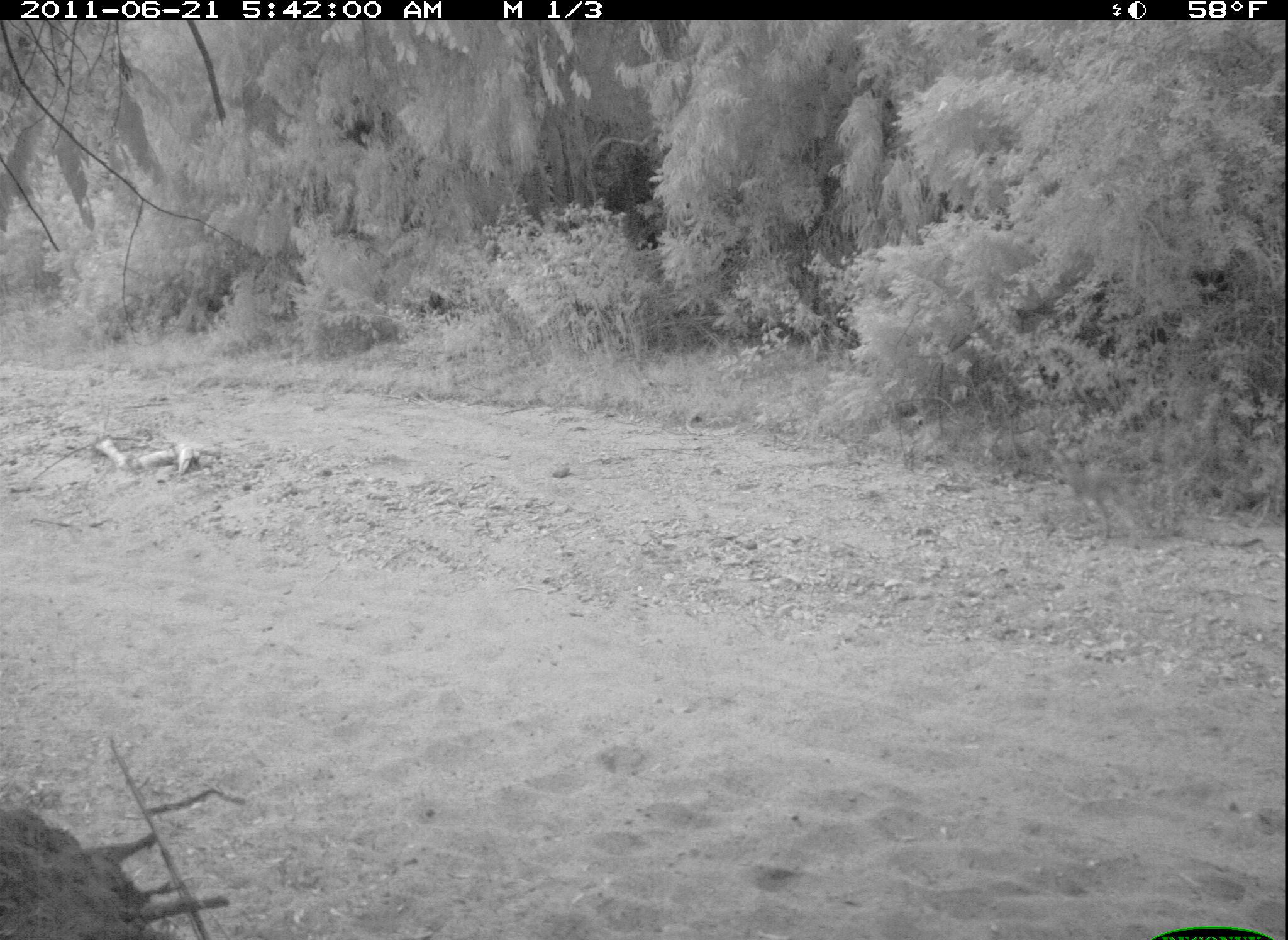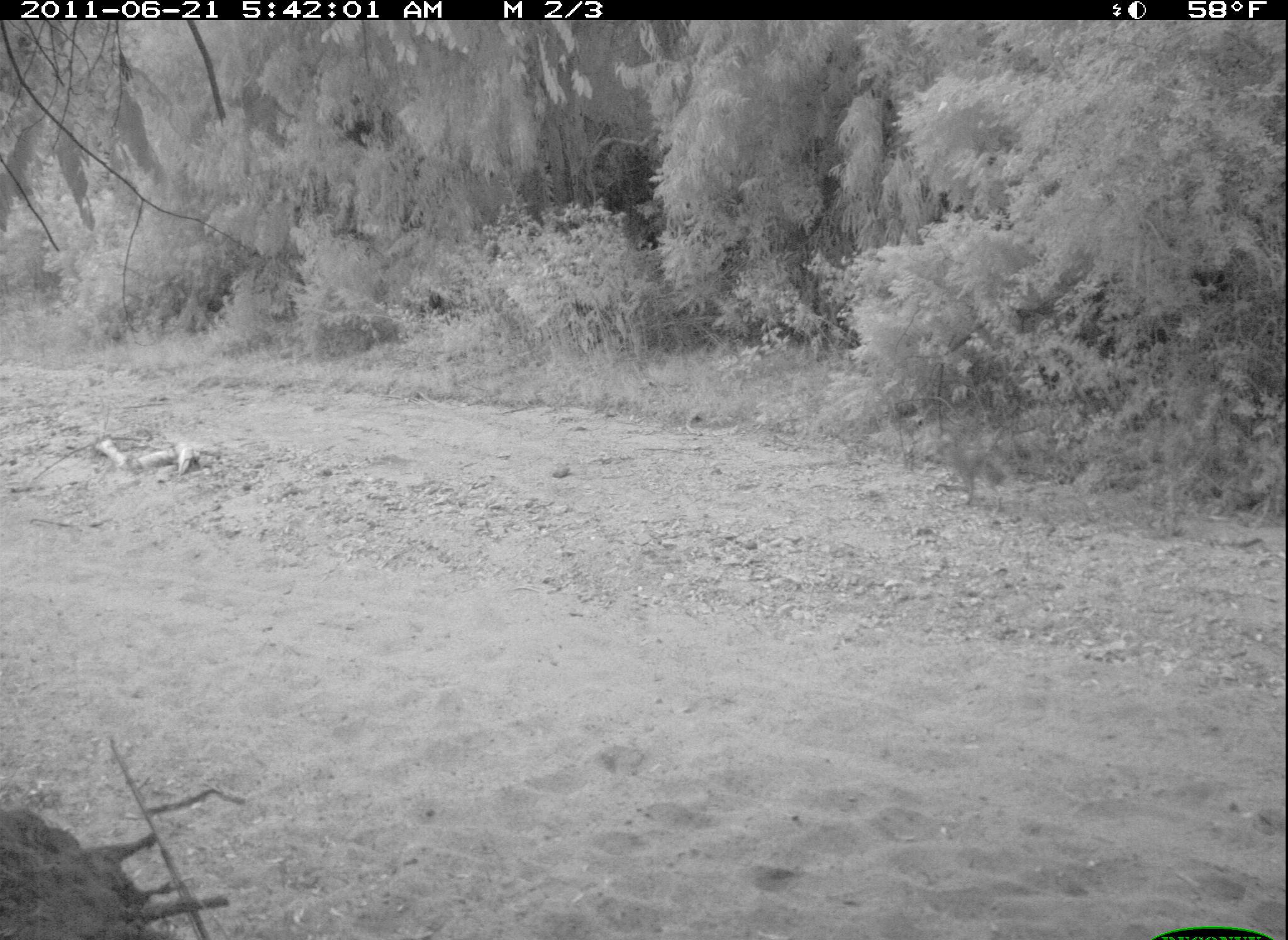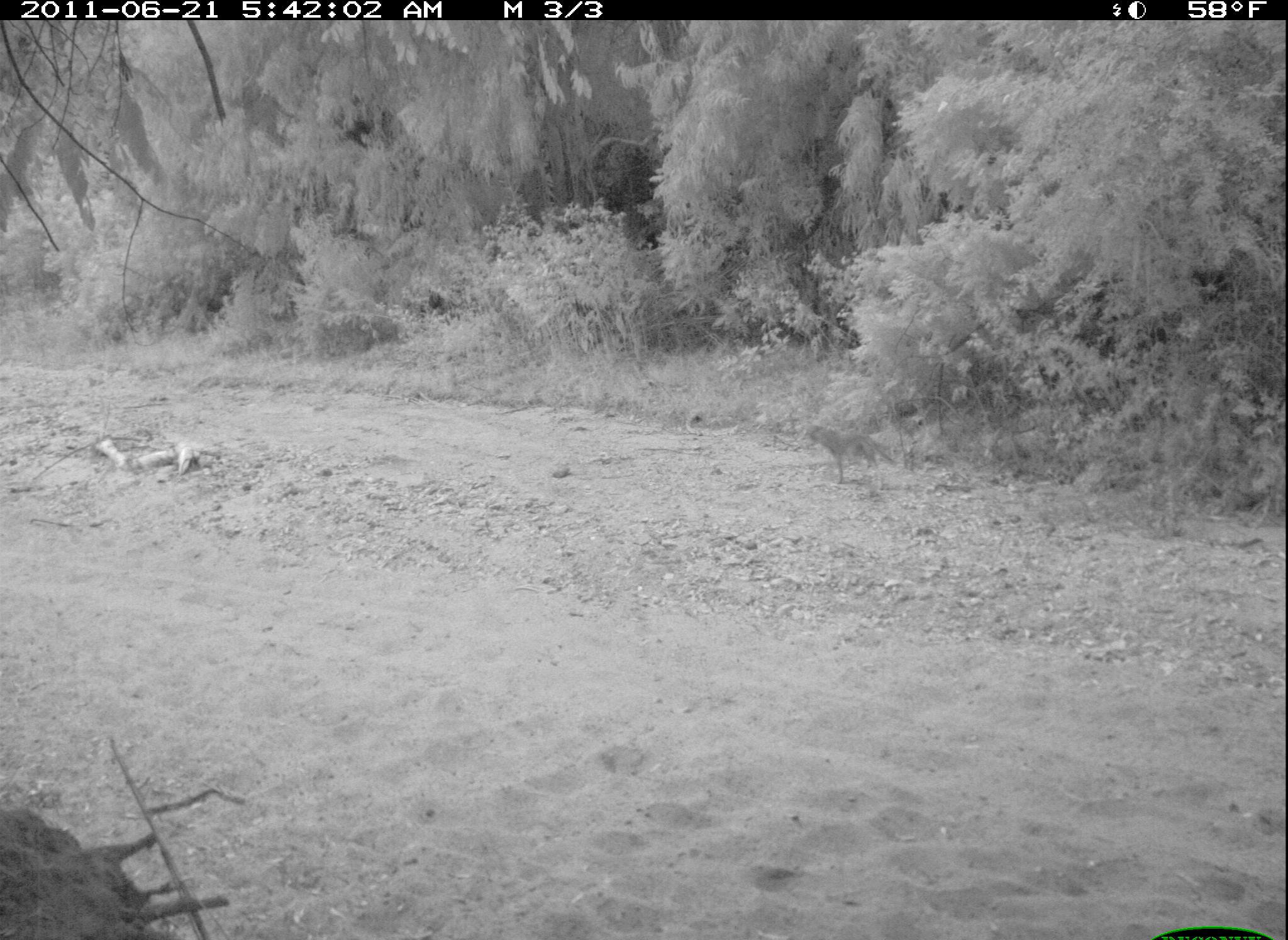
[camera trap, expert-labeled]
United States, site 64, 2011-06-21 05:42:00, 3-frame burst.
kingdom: Animalia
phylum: Chordata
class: Mammalia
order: Carnivora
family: Canidae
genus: Canis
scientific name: Canis latrans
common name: coyote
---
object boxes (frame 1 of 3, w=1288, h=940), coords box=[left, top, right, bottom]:
coyote: box=[1048, 442, 1160, 548]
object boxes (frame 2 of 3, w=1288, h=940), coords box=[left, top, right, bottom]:
coyote: box=[929, 427, 1015, 508]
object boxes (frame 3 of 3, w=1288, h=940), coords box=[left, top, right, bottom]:
coyote: box=[803, 423, 898, 486]